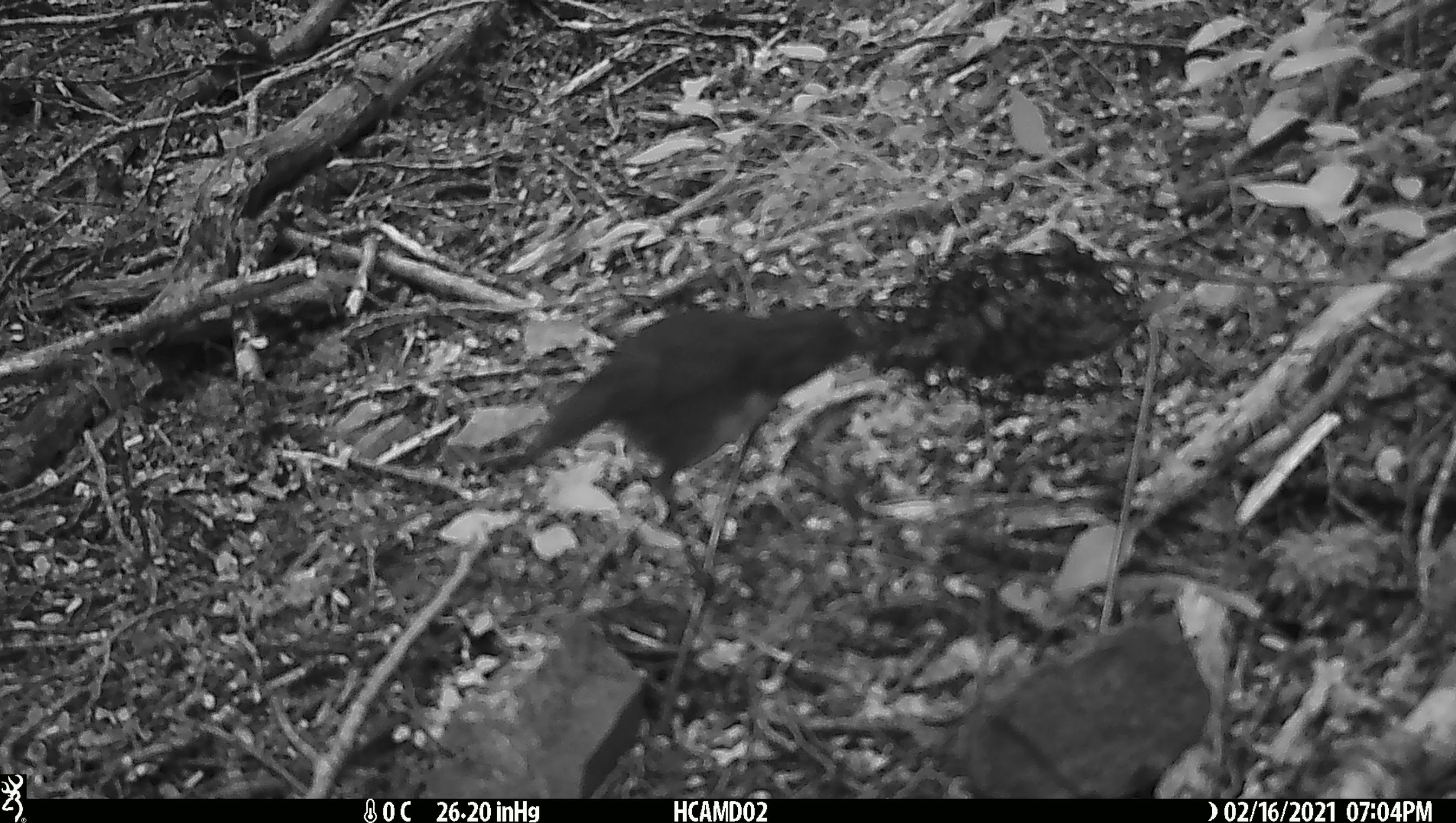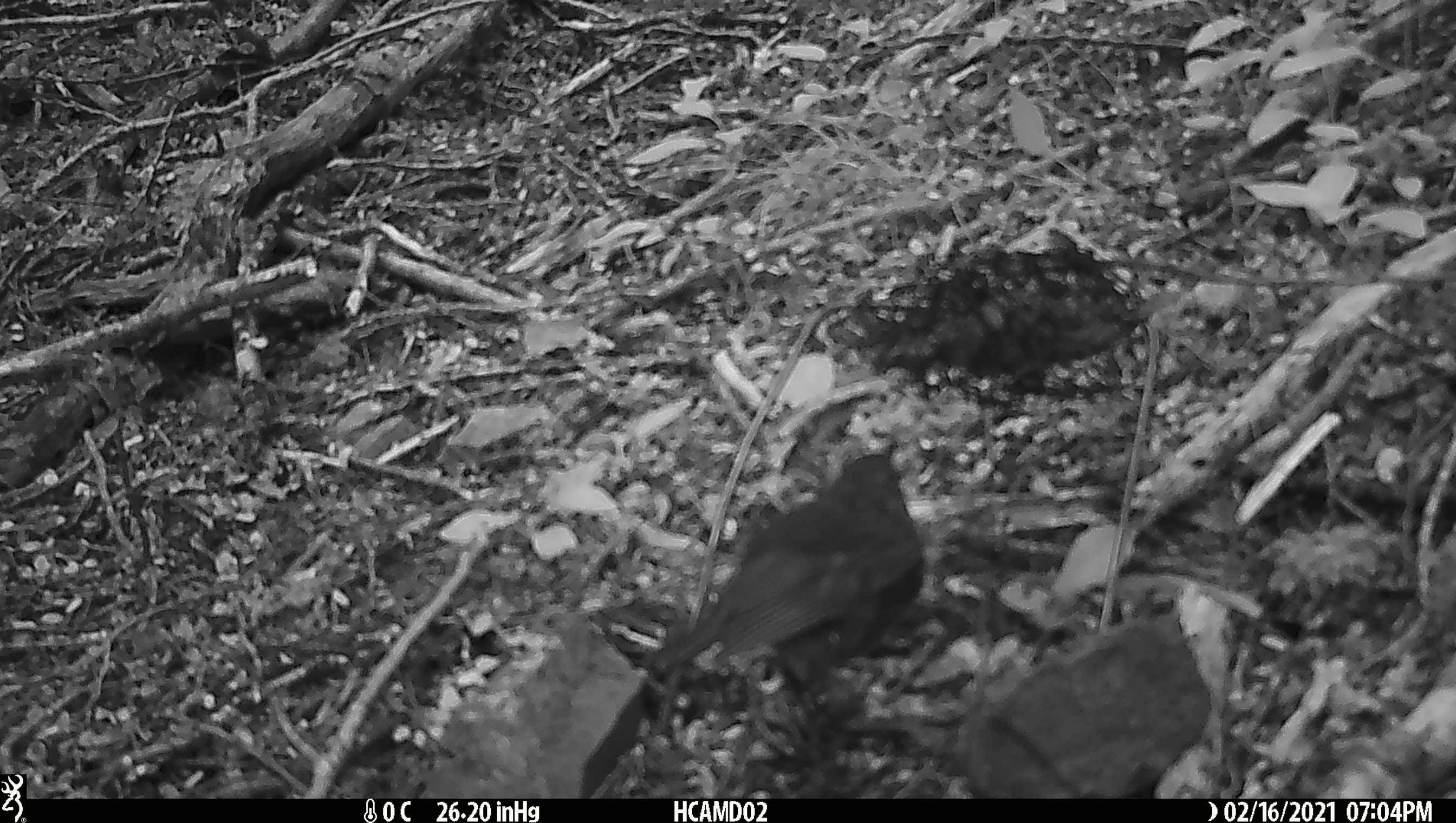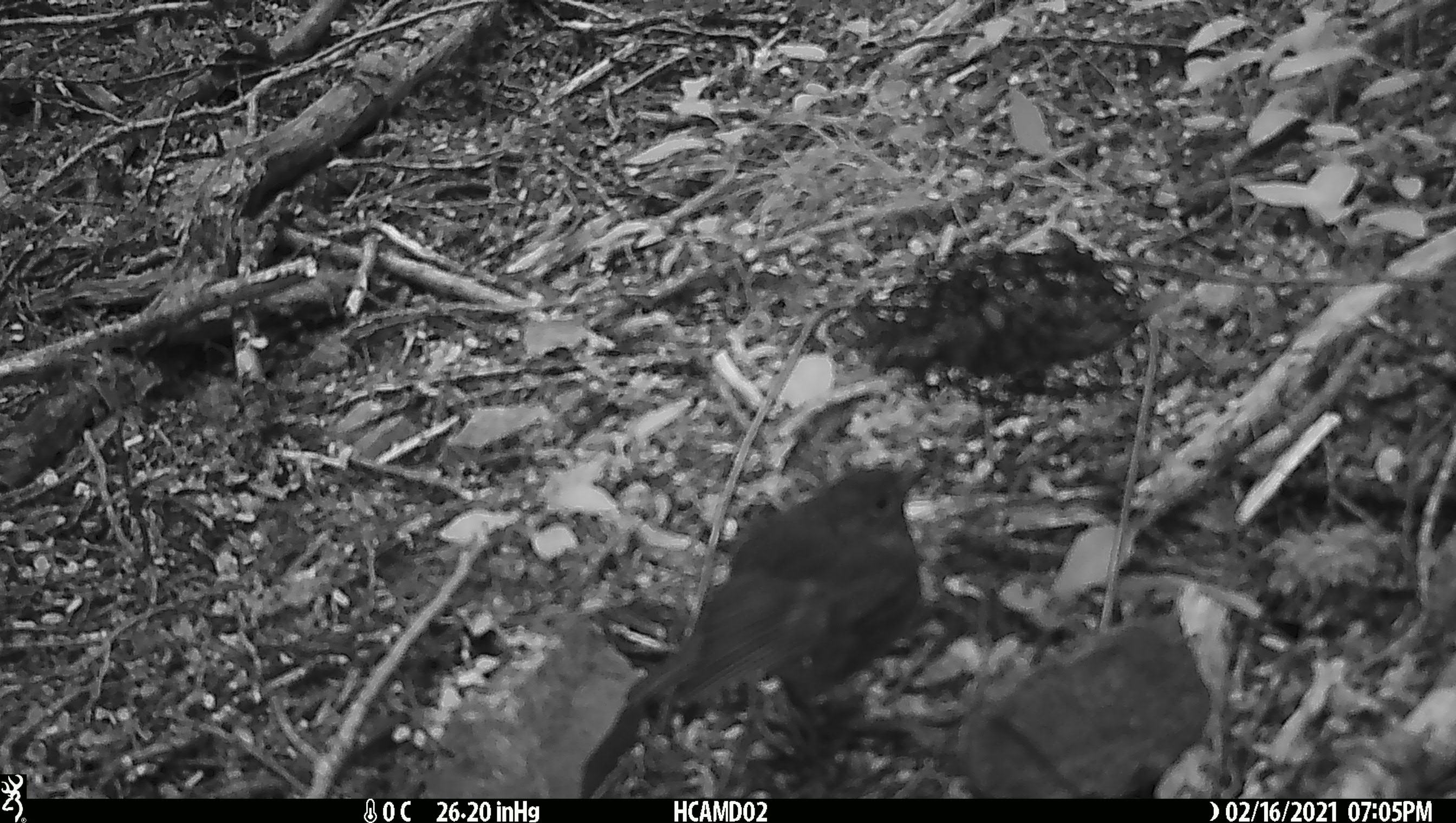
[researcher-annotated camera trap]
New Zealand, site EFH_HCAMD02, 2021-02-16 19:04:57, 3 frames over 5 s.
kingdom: Animalia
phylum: Chordata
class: Aves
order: Passeriformes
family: Petroicidae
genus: Petroica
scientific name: Petroica australis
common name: new zealand robin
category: robin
Robin (new zealand robin) (Petroica australis).